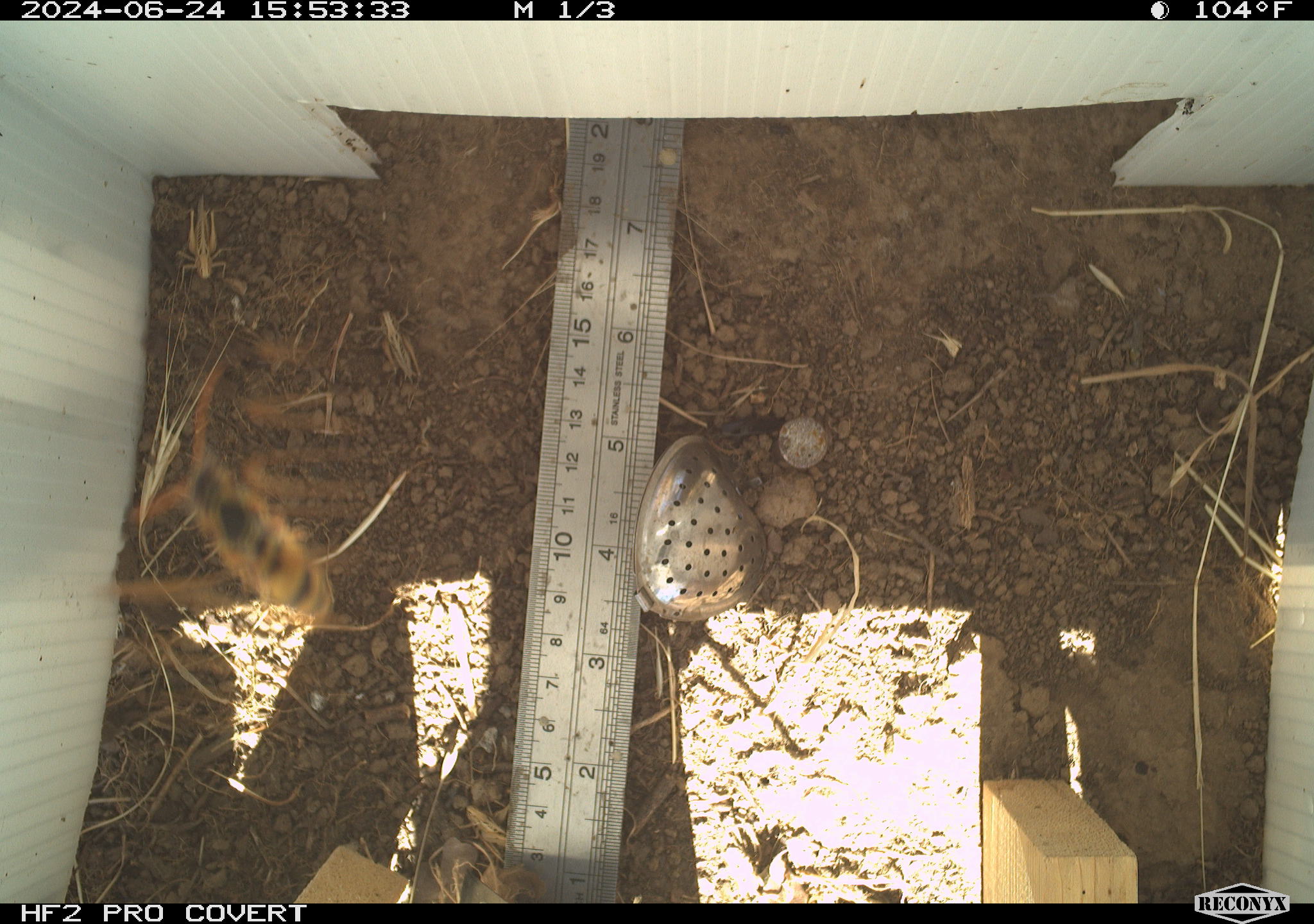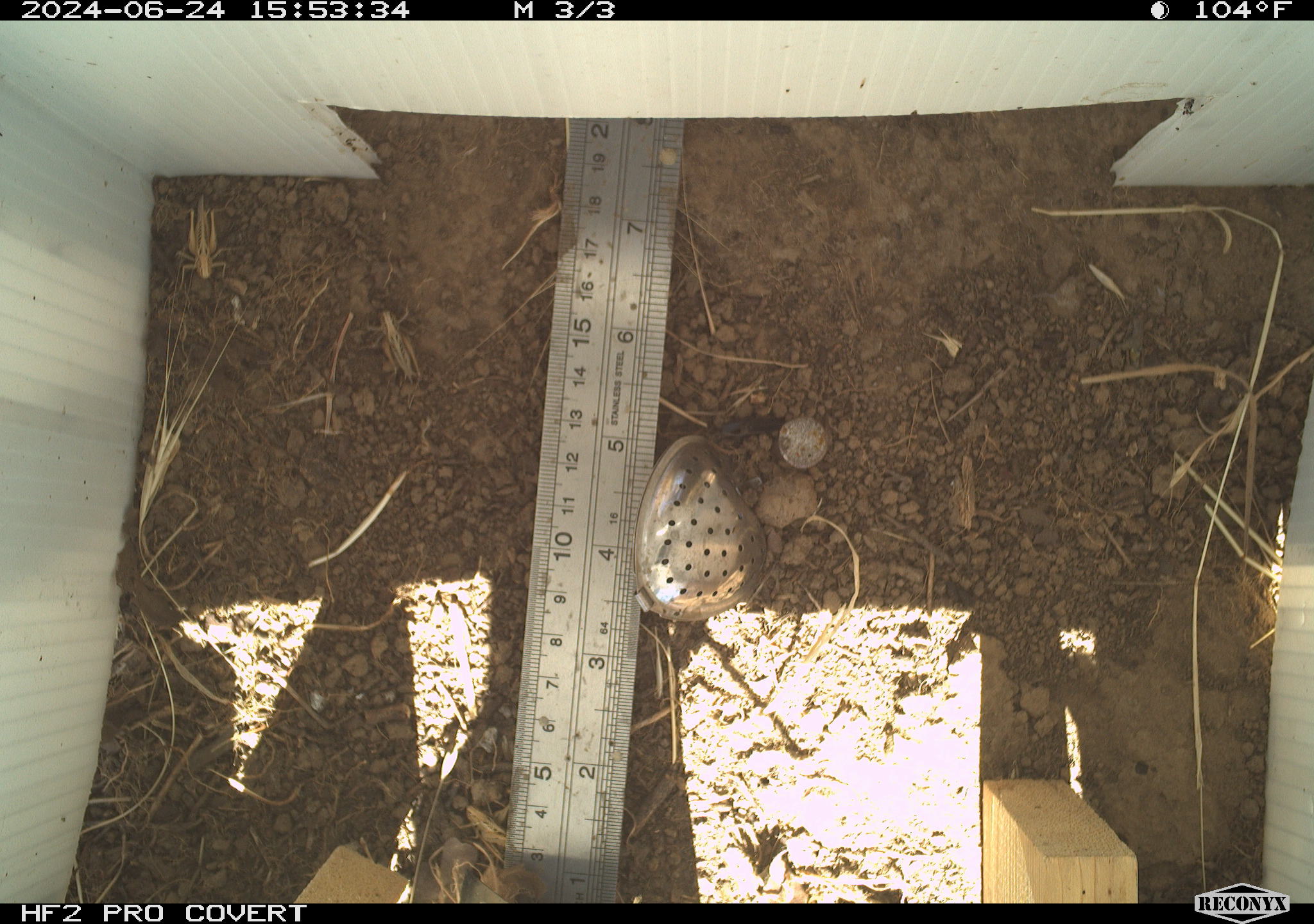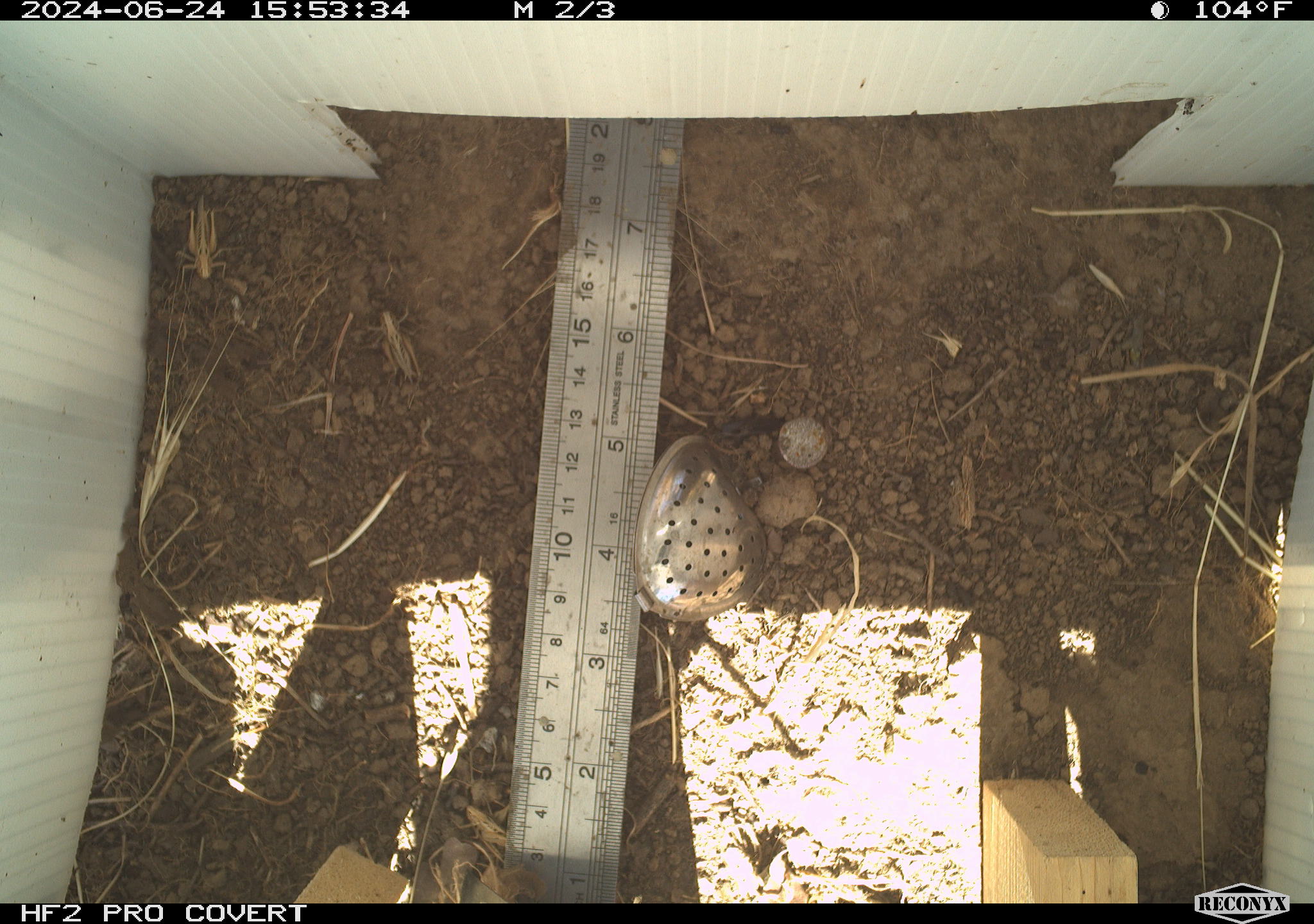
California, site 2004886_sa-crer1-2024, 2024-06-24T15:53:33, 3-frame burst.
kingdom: Animalia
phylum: Arthropoda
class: Insecta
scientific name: Insecta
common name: insect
Insect (Insecta).